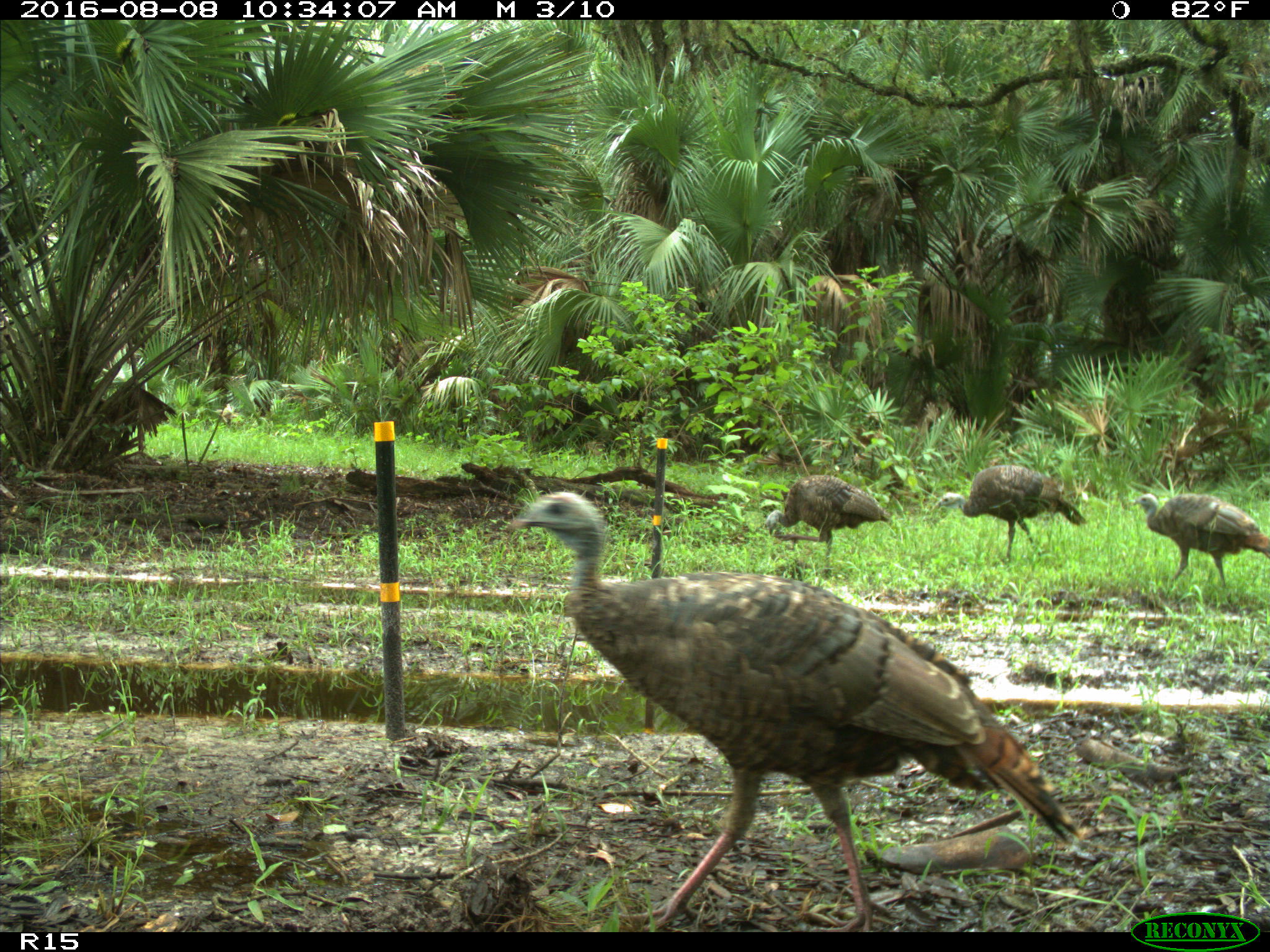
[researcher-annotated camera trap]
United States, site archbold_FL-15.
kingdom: Animalia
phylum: Chordata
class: Aves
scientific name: Aves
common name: birds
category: unidentified bird